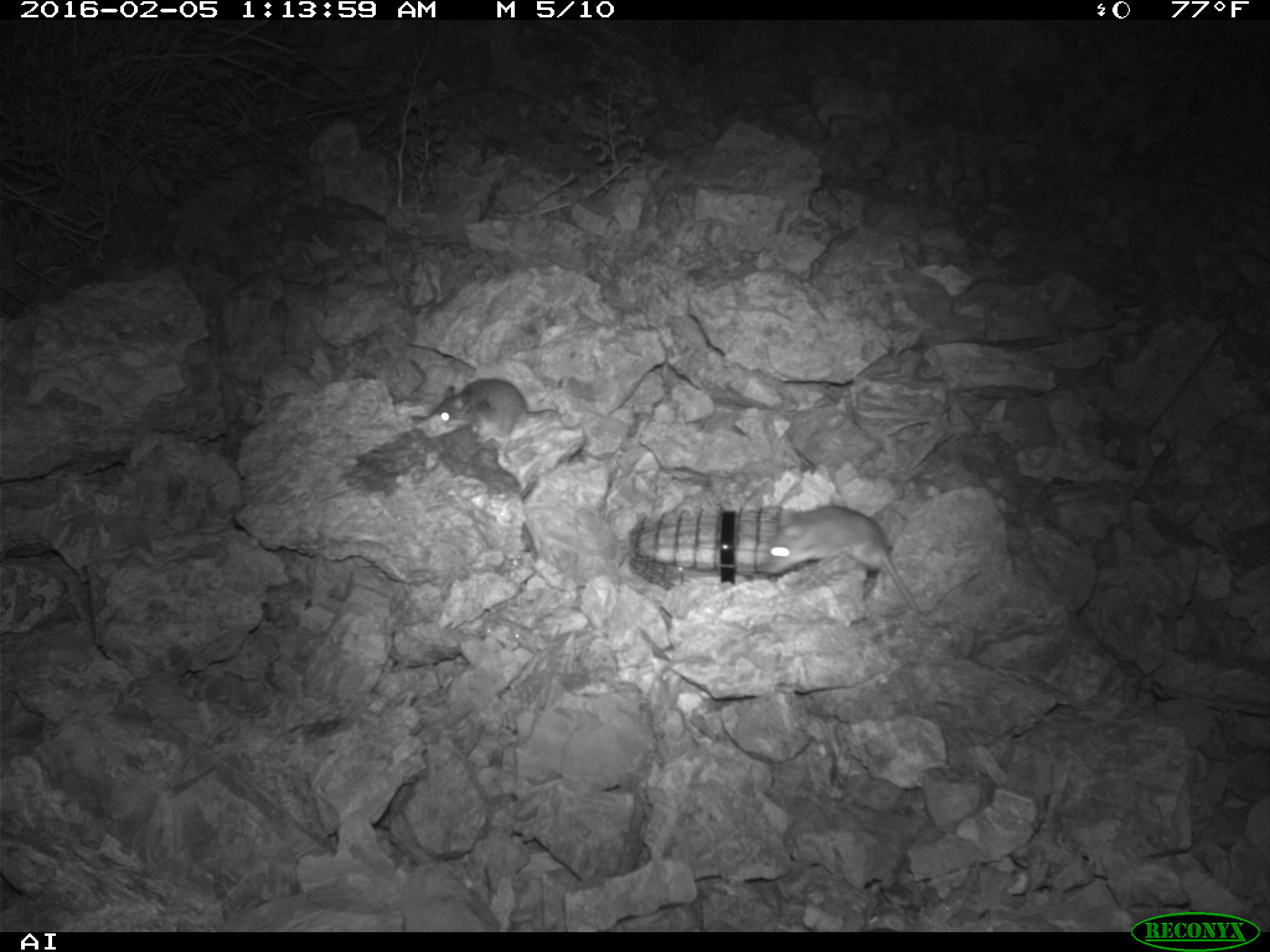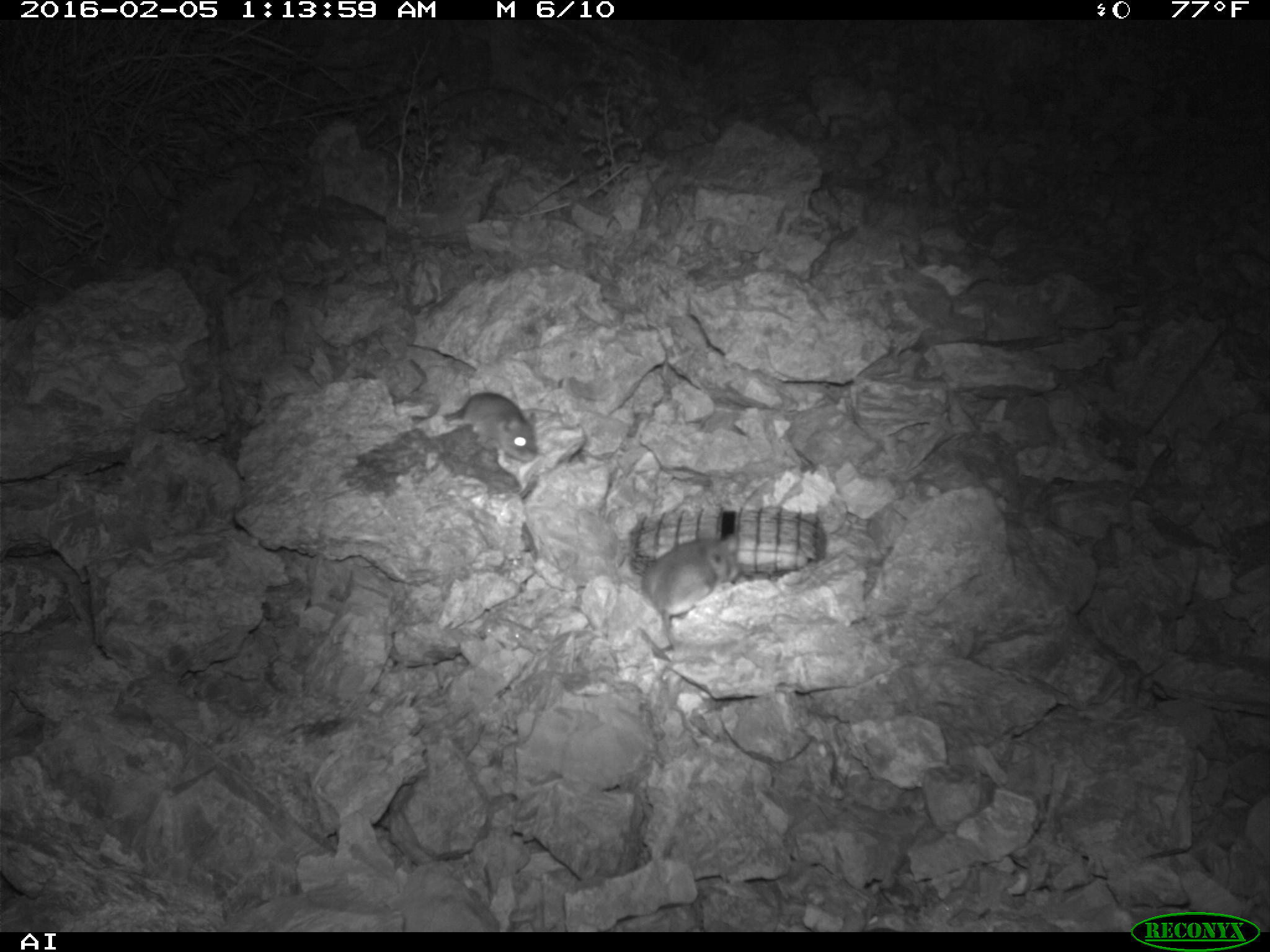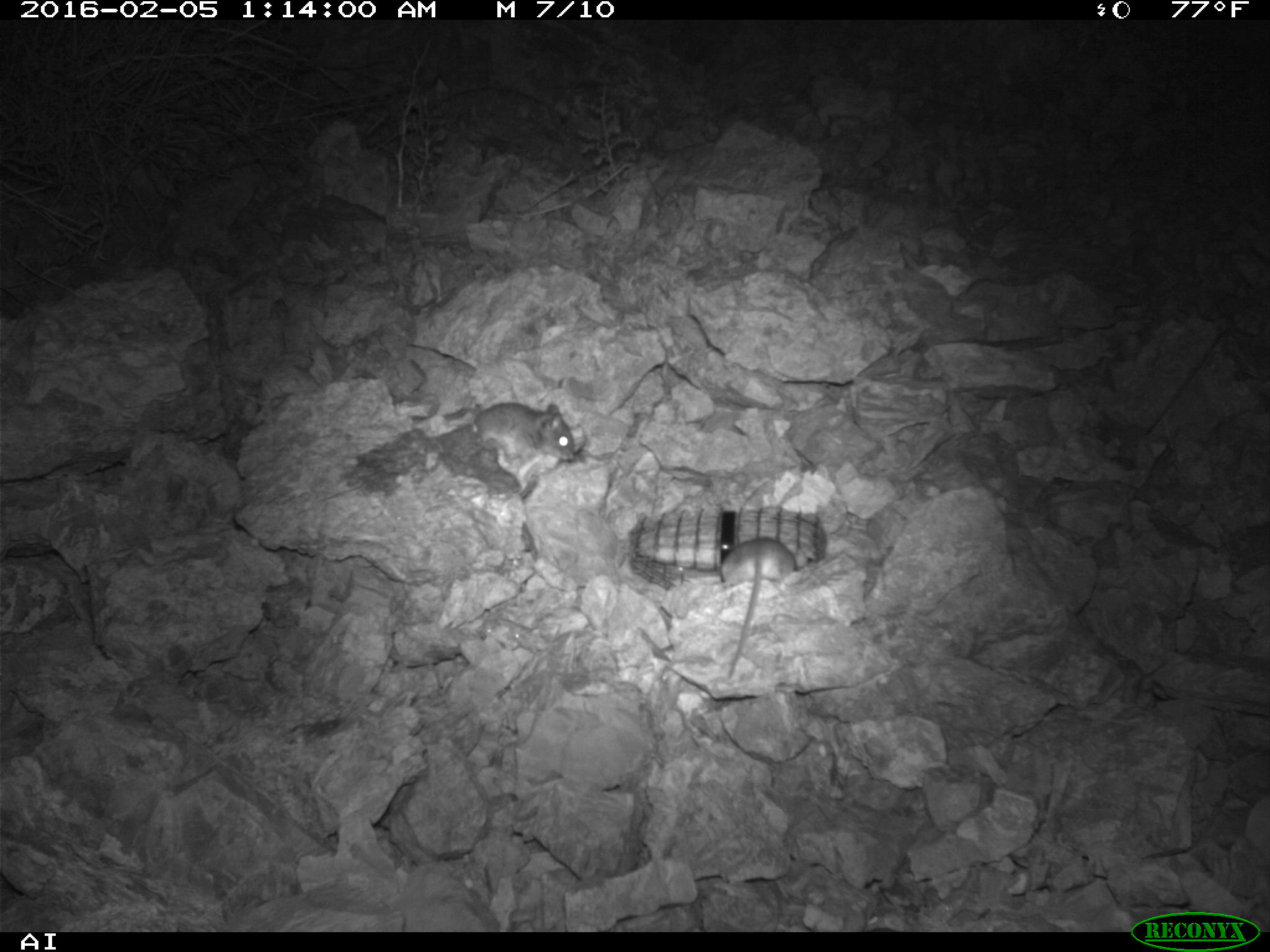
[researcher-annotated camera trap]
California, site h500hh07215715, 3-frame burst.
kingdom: Animalia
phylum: Chordata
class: Mammalia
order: Rodentia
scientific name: Rodentia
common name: rodent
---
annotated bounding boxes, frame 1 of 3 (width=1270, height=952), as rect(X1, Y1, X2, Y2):
rodent: rect(765, 505, 918, 610); rect(433, 378, 556, 434)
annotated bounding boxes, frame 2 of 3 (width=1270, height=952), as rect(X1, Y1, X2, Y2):
rodent: rect(641, 534, 738, 651); rect(443, 392, 538, 462)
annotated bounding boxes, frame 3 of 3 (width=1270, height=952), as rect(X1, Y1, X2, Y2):
rodent: rect(719, 538, 794, 676); rect(407, 402, 574, 463)